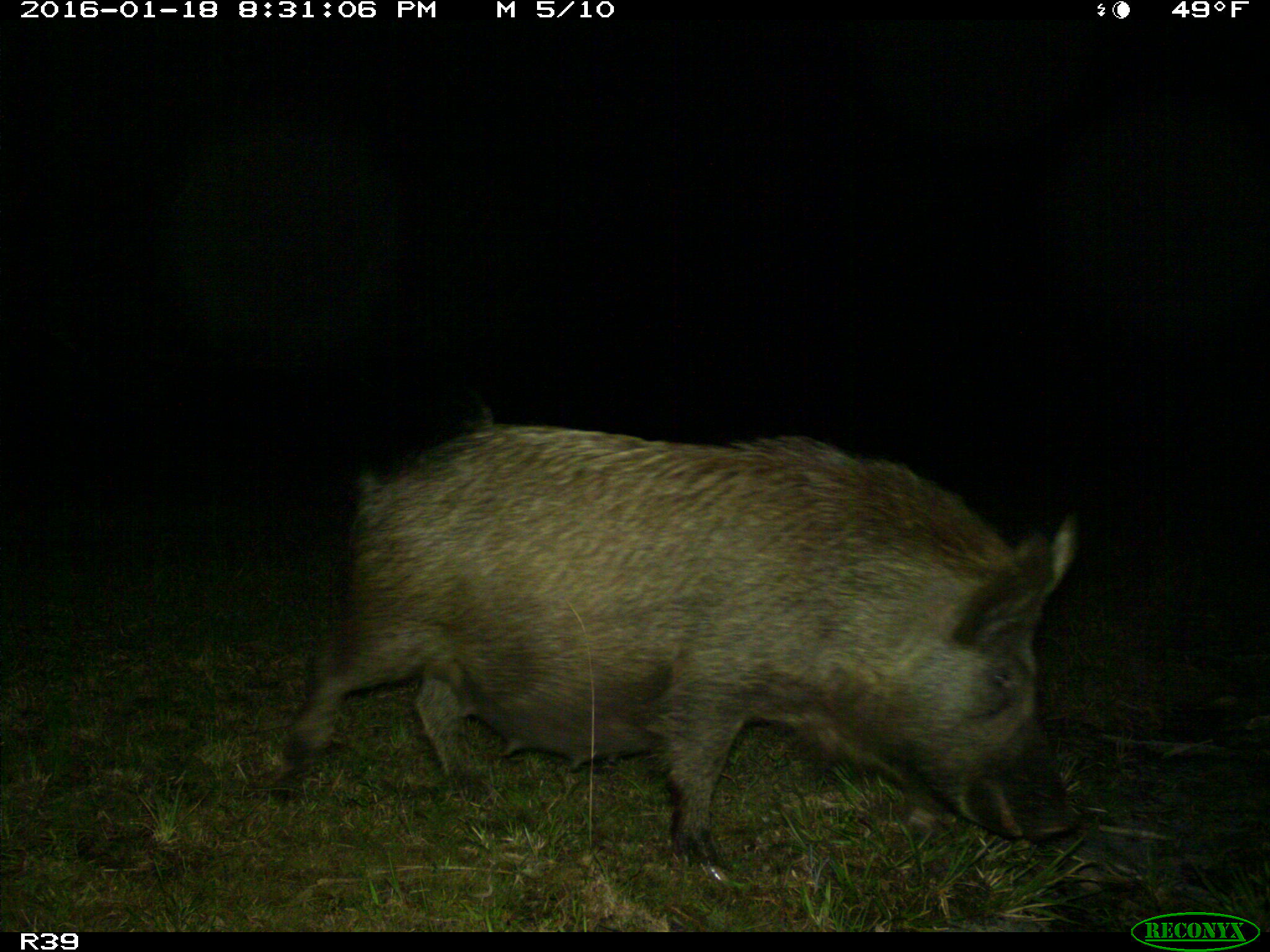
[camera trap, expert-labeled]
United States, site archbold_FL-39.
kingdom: Animalia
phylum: Chordata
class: Mammalia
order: Artiodactyla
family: Suidae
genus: Sus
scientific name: Sus scrofa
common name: wild boar